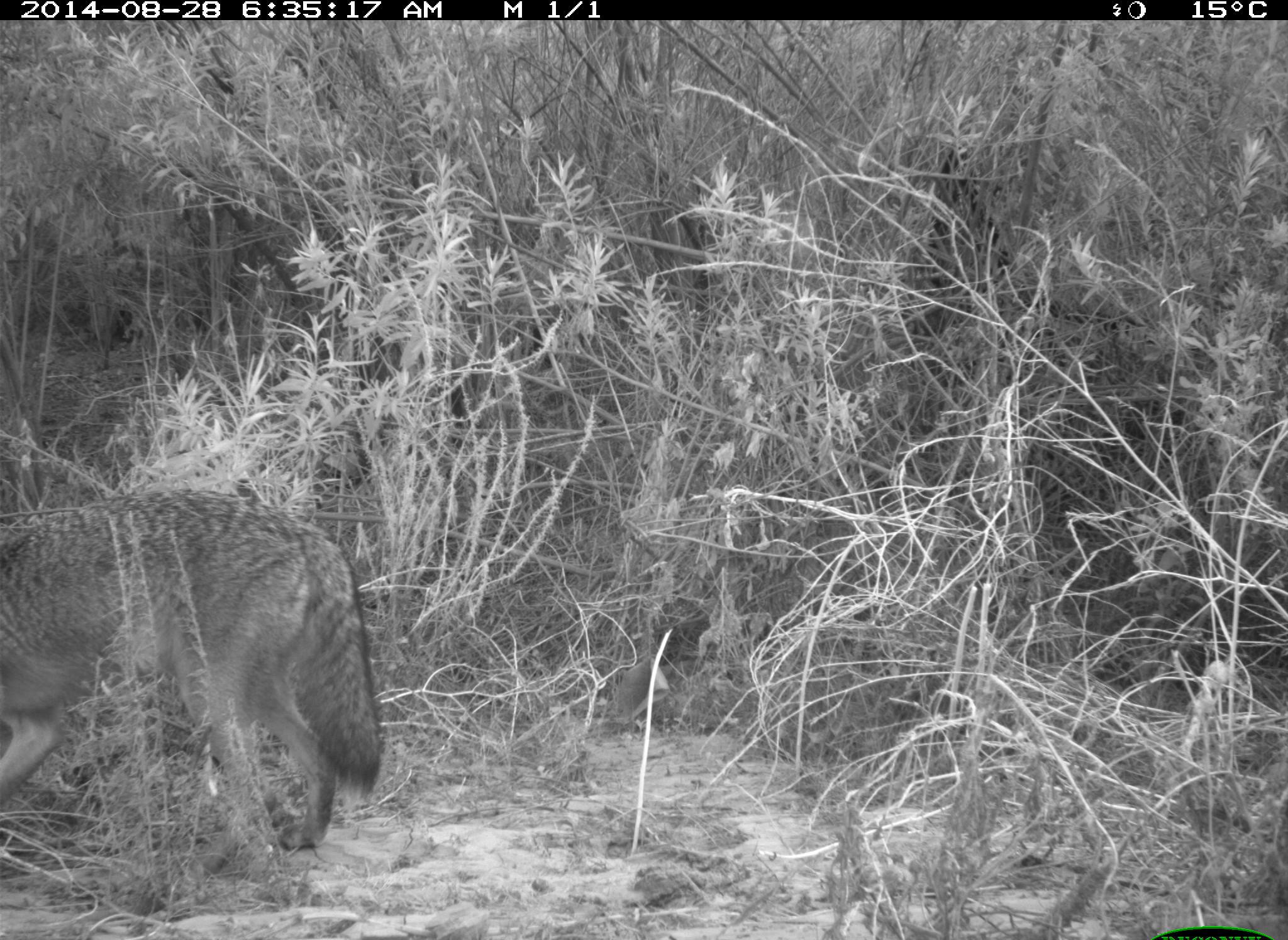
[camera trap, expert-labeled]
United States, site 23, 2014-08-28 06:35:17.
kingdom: Animalia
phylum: Chordata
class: Mammalia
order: Carnivora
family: Canidae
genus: Canis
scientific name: Canis latrans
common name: coyote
Coyote (Canis latrans).